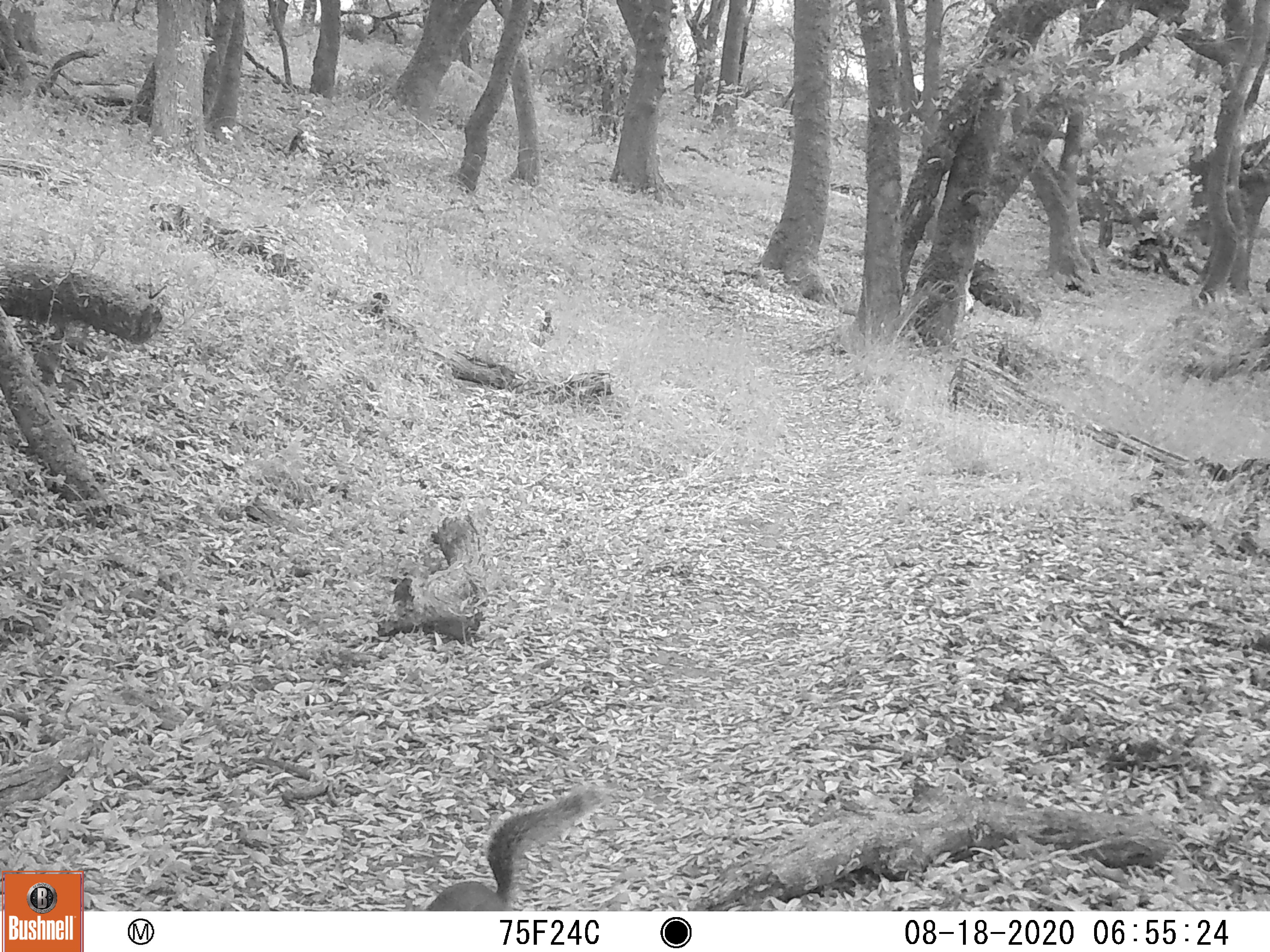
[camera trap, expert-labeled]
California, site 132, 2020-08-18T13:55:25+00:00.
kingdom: Animalia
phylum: Chordata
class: Mammalia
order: Rodentia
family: Sciuridae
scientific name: Sciuridae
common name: squirrel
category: unknown squirrel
Unknown squirrel (squirrel) (Sciuridae).